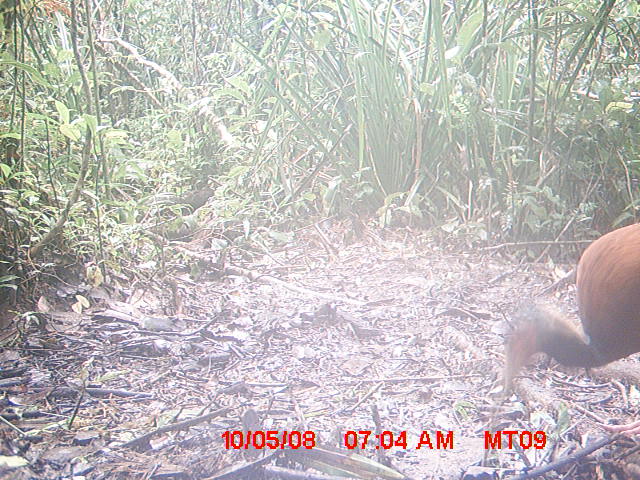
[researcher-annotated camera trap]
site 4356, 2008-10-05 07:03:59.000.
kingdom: Animalia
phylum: Chordata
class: Aves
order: Pelecaniformes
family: Threskiornithidae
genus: Lophotibis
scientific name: Lophotibis cristata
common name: madagascan ibis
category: lophotibis cristataa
Lophotibis cristataa (madagascan ibis) (Lophotibis cristata), count 2.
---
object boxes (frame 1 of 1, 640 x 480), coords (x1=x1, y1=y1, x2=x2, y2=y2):
lophotibis cristataa: (x1=502, y1=219, x2=640, y2=394)